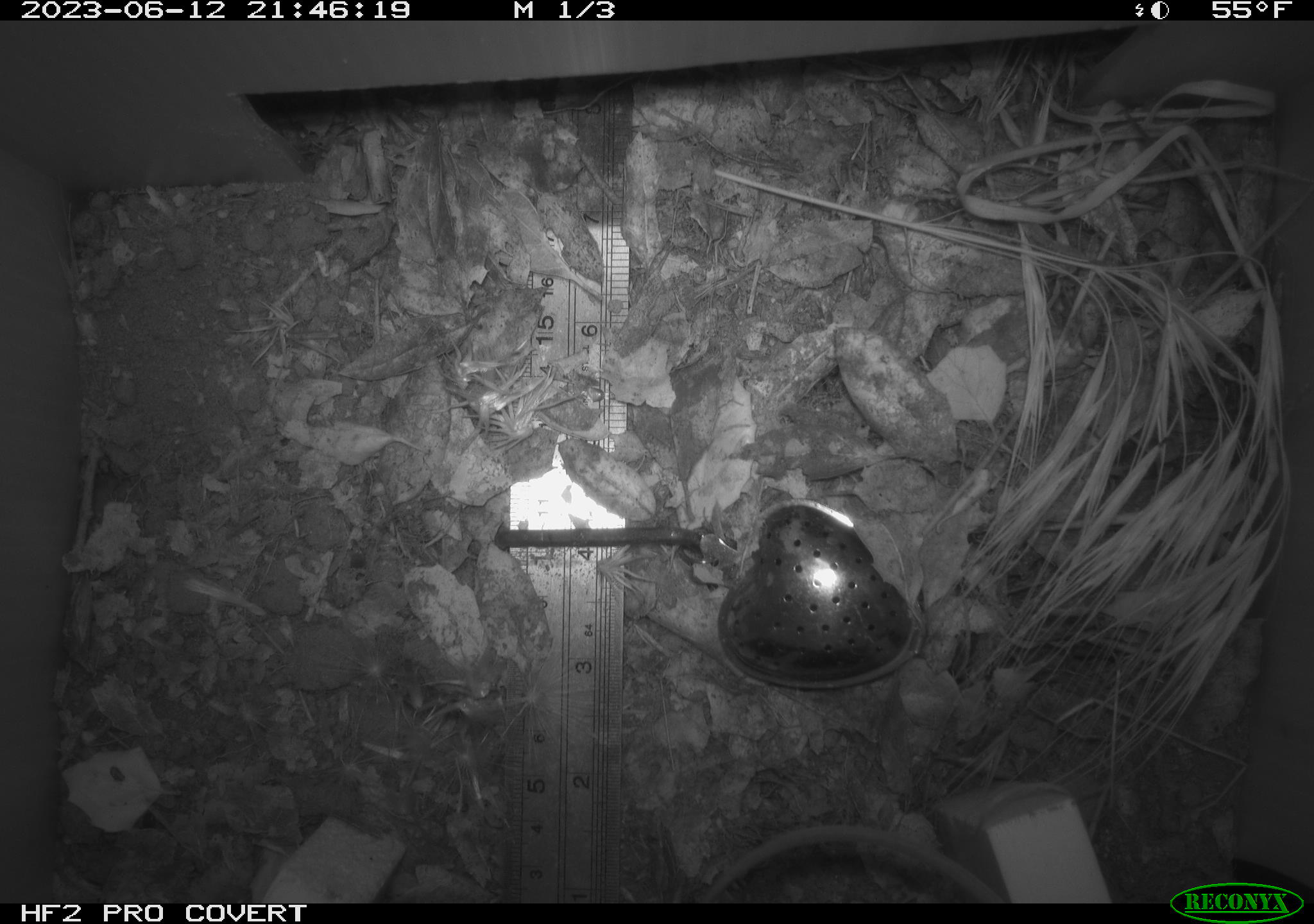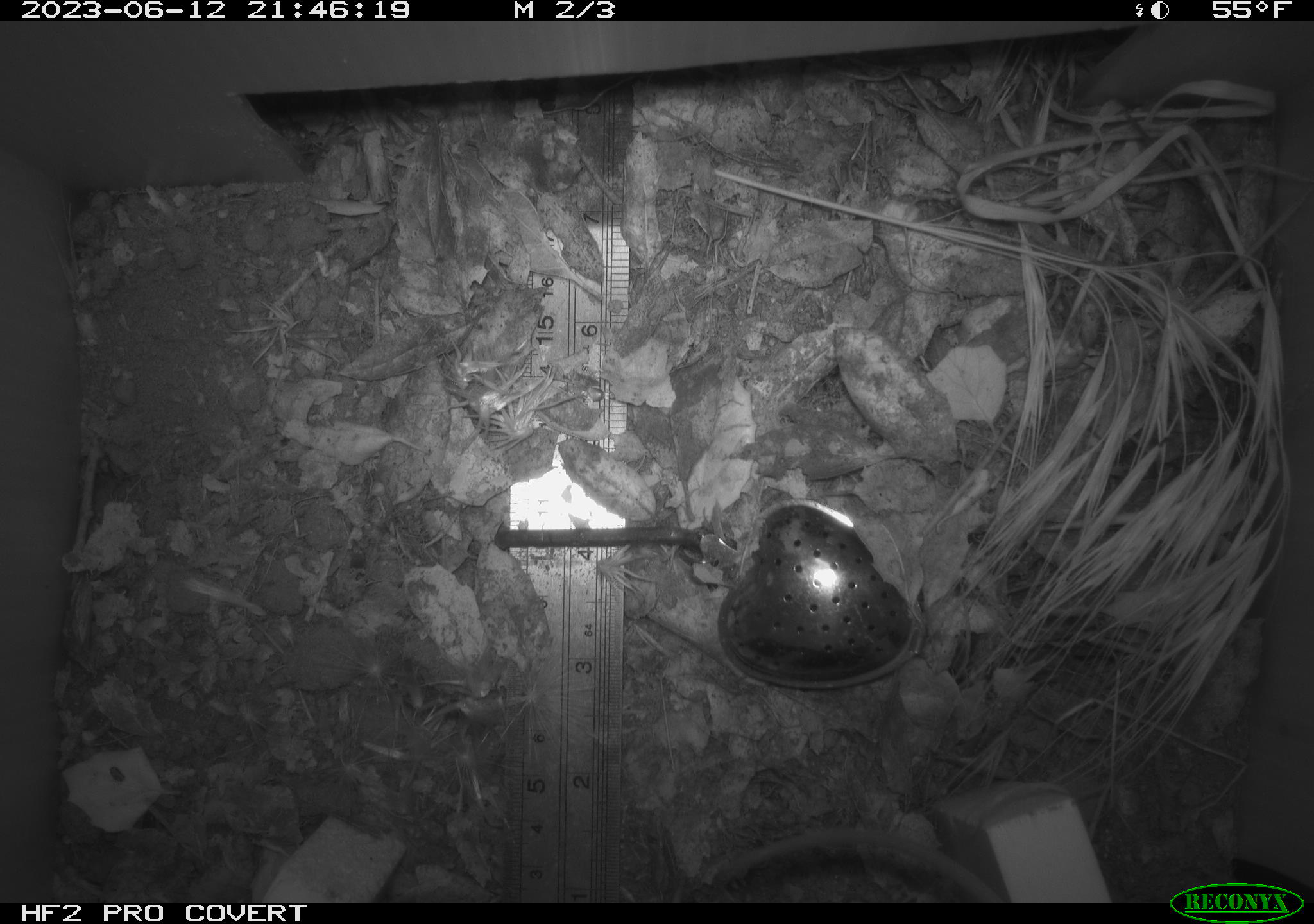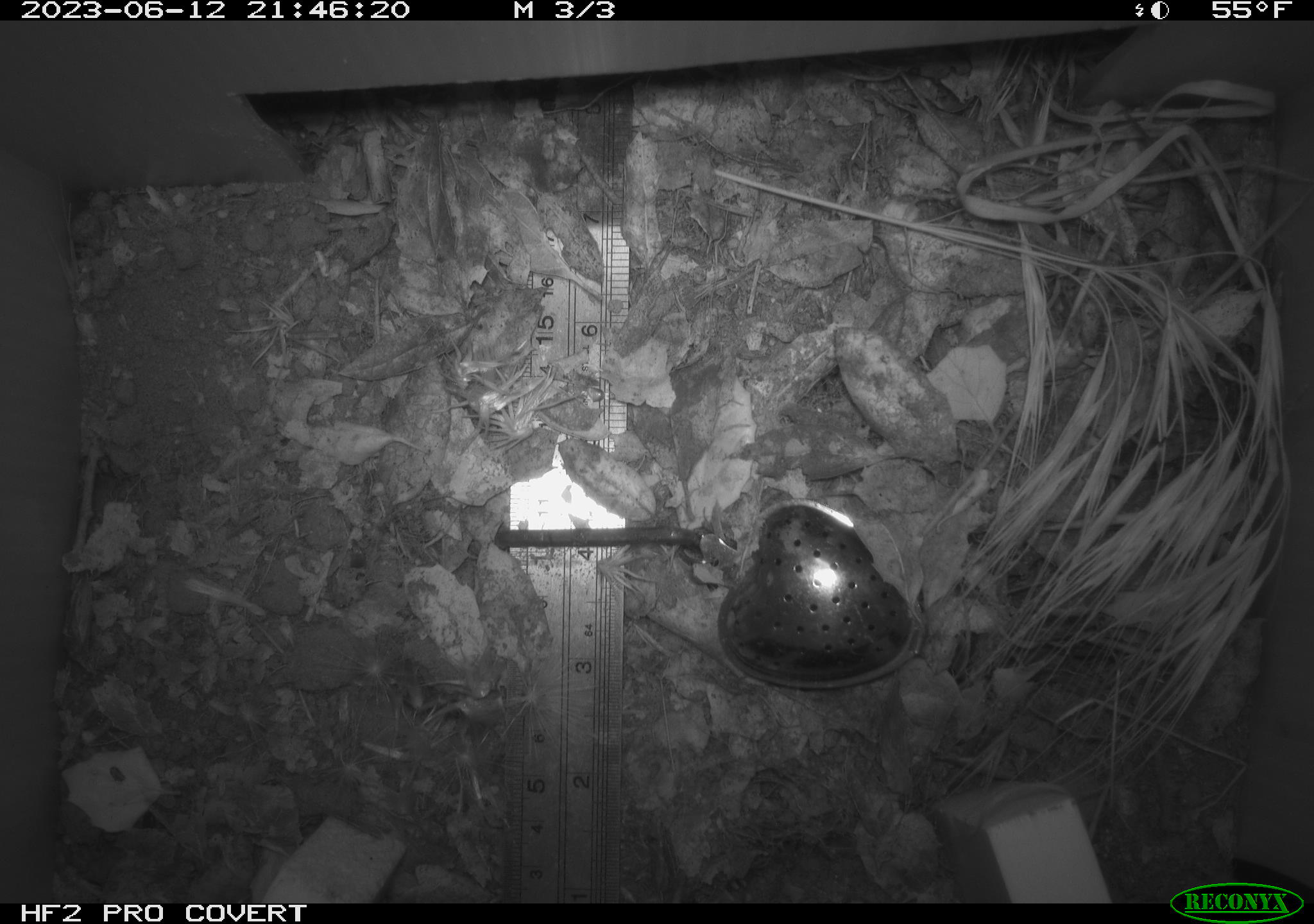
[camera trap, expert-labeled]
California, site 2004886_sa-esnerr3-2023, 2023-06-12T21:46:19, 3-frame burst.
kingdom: Animalia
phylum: Chordata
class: Mammalia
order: Rodentia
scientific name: Rodentia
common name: mouse species